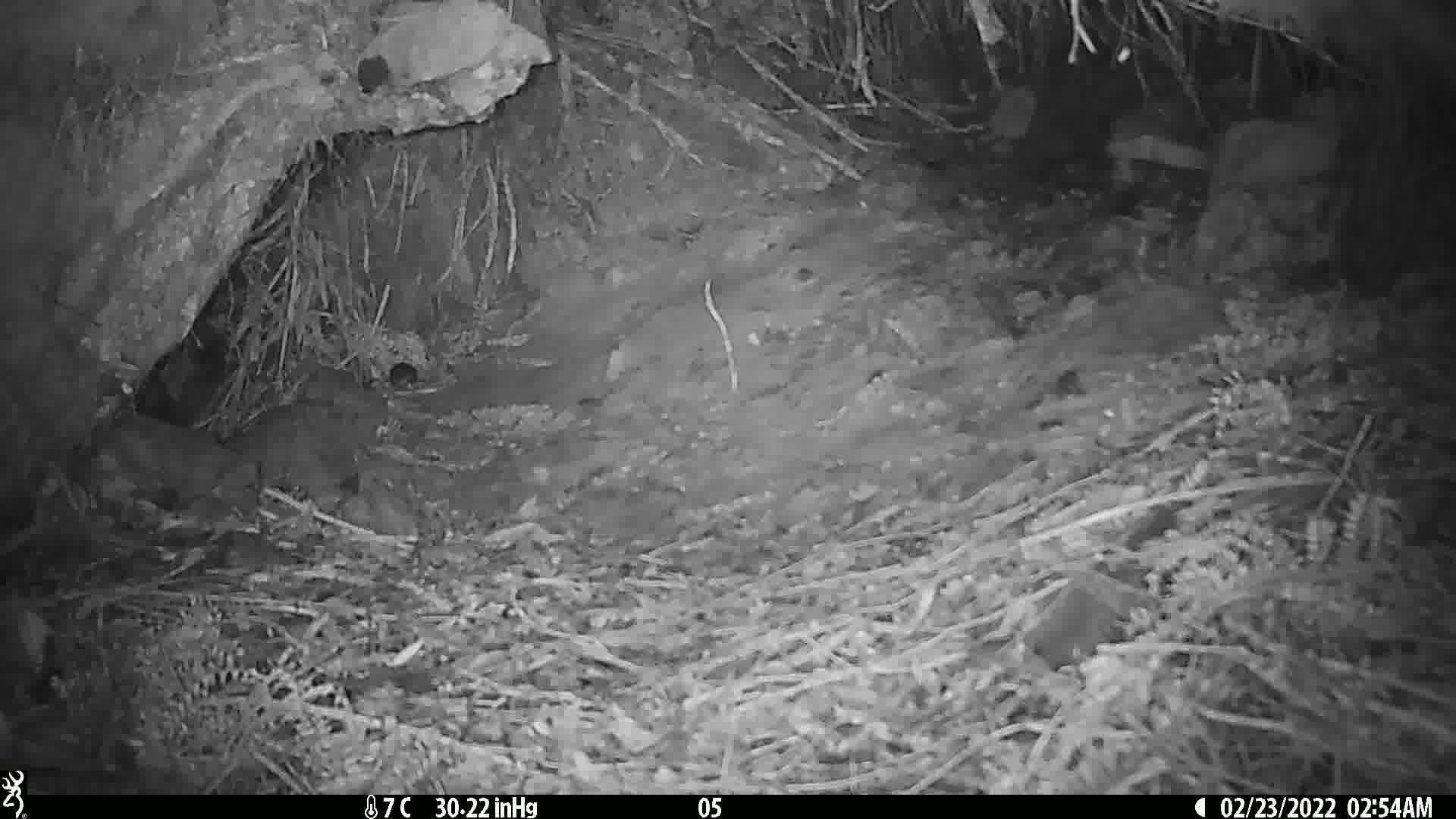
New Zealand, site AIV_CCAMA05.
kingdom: Animalia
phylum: Chordata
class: Mammalia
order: Rodentia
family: Muridae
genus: Mus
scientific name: Mus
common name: mouse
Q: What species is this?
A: Mouse (Mus).